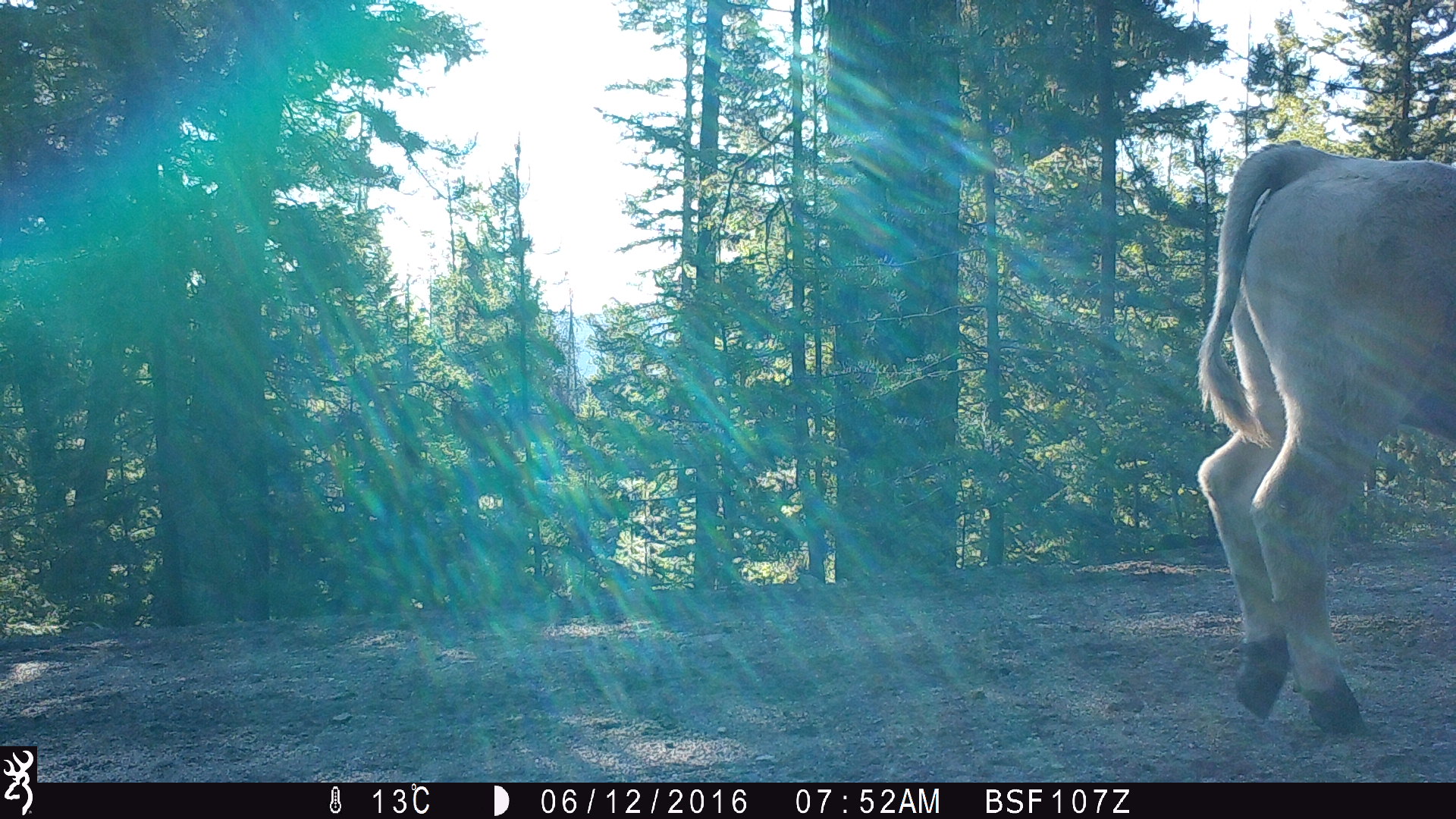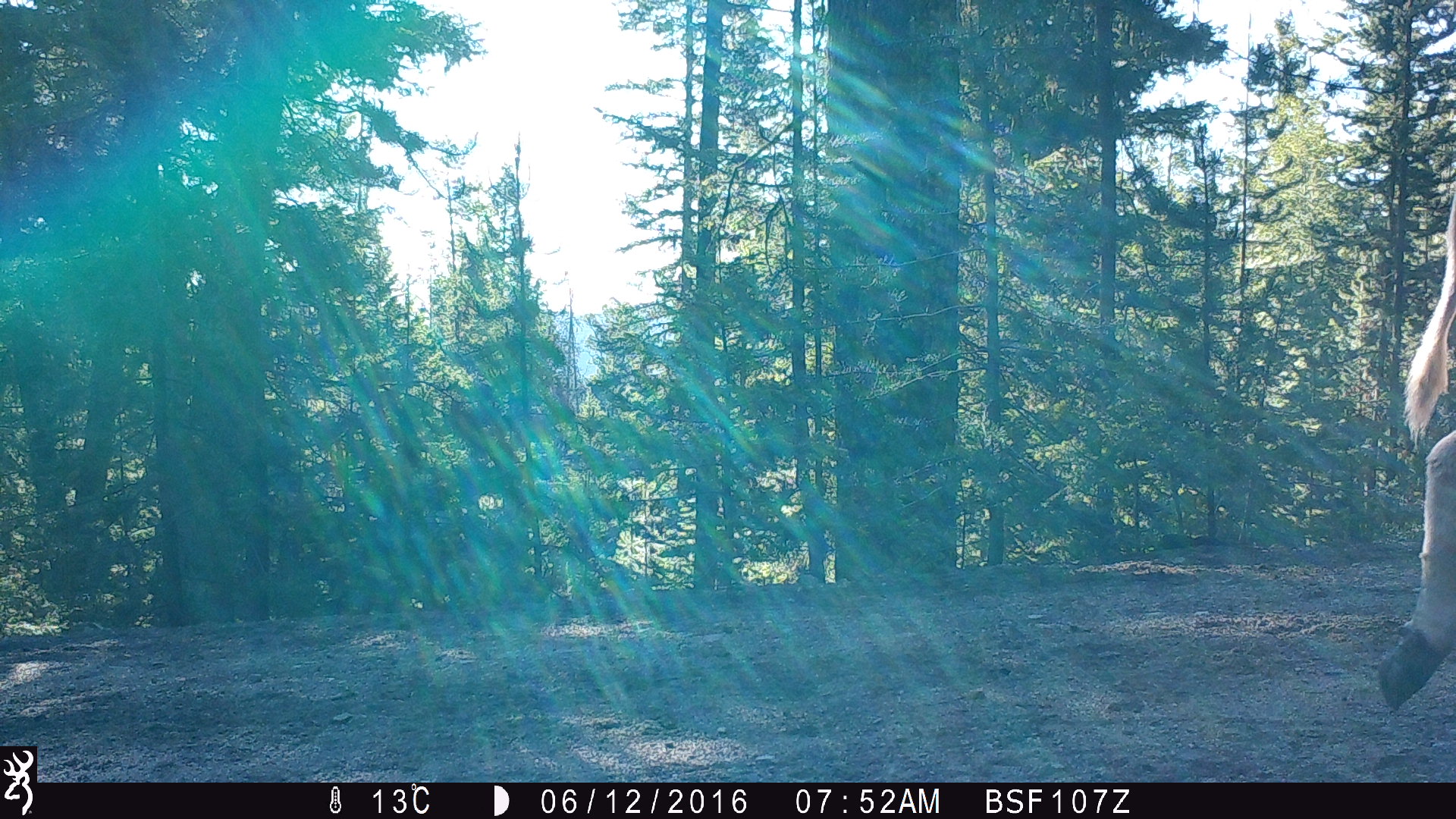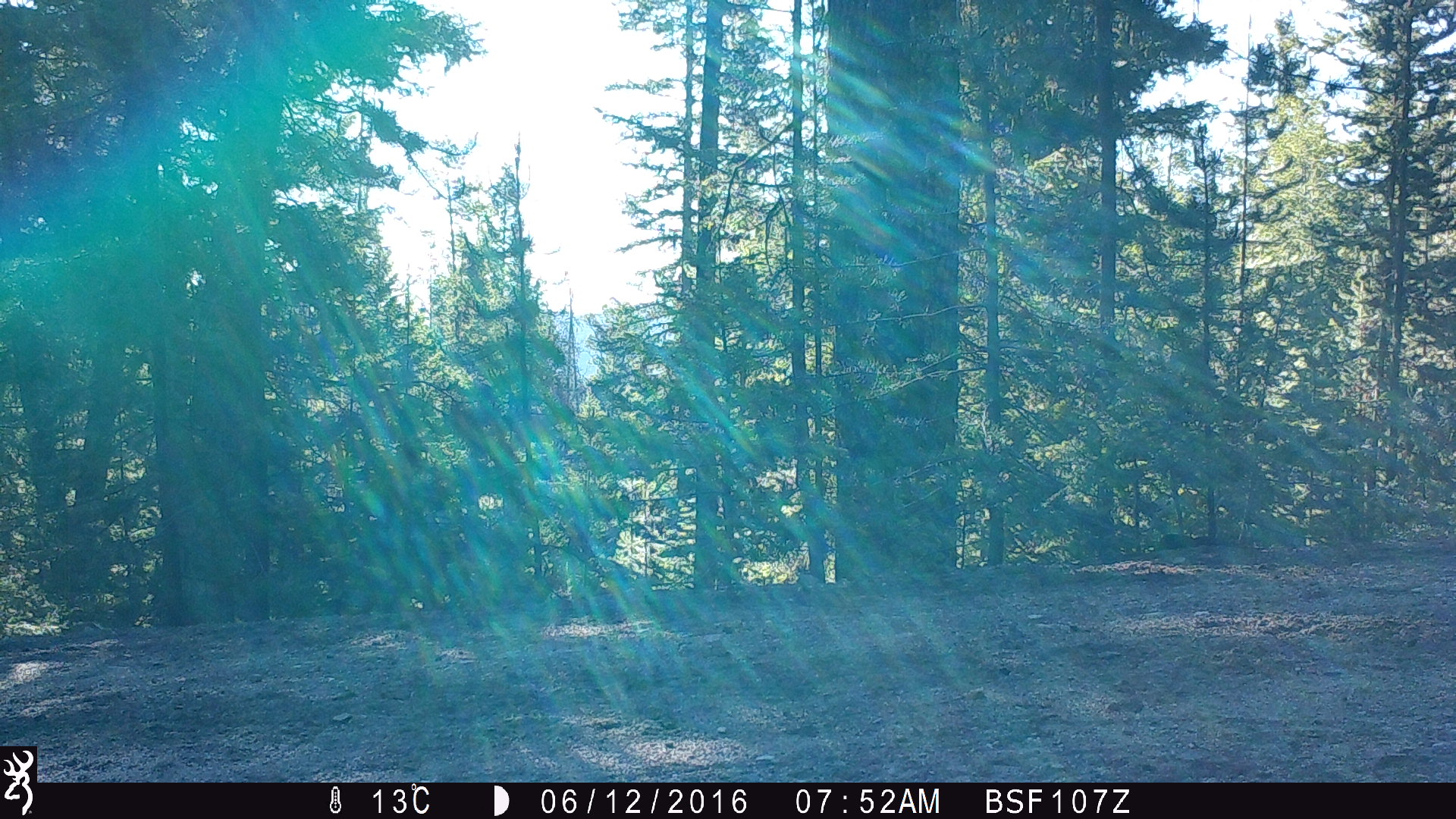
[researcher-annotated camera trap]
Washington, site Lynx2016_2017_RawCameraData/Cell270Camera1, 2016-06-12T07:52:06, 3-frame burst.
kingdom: Animalia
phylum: Chordata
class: Mammalia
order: Artiodactyla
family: Bovidae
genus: Bos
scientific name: Bos taurus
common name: domestic cattle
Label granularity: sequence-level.